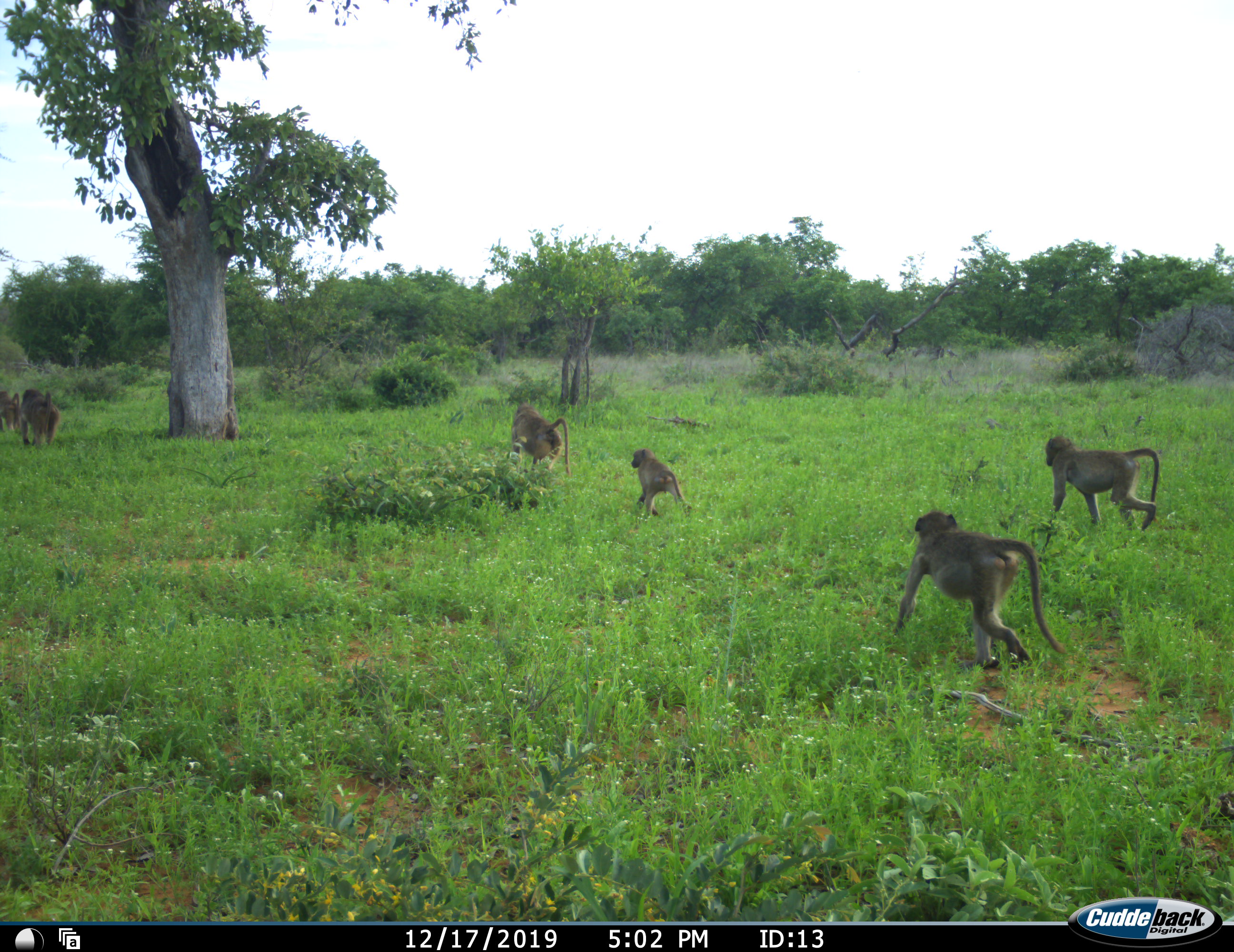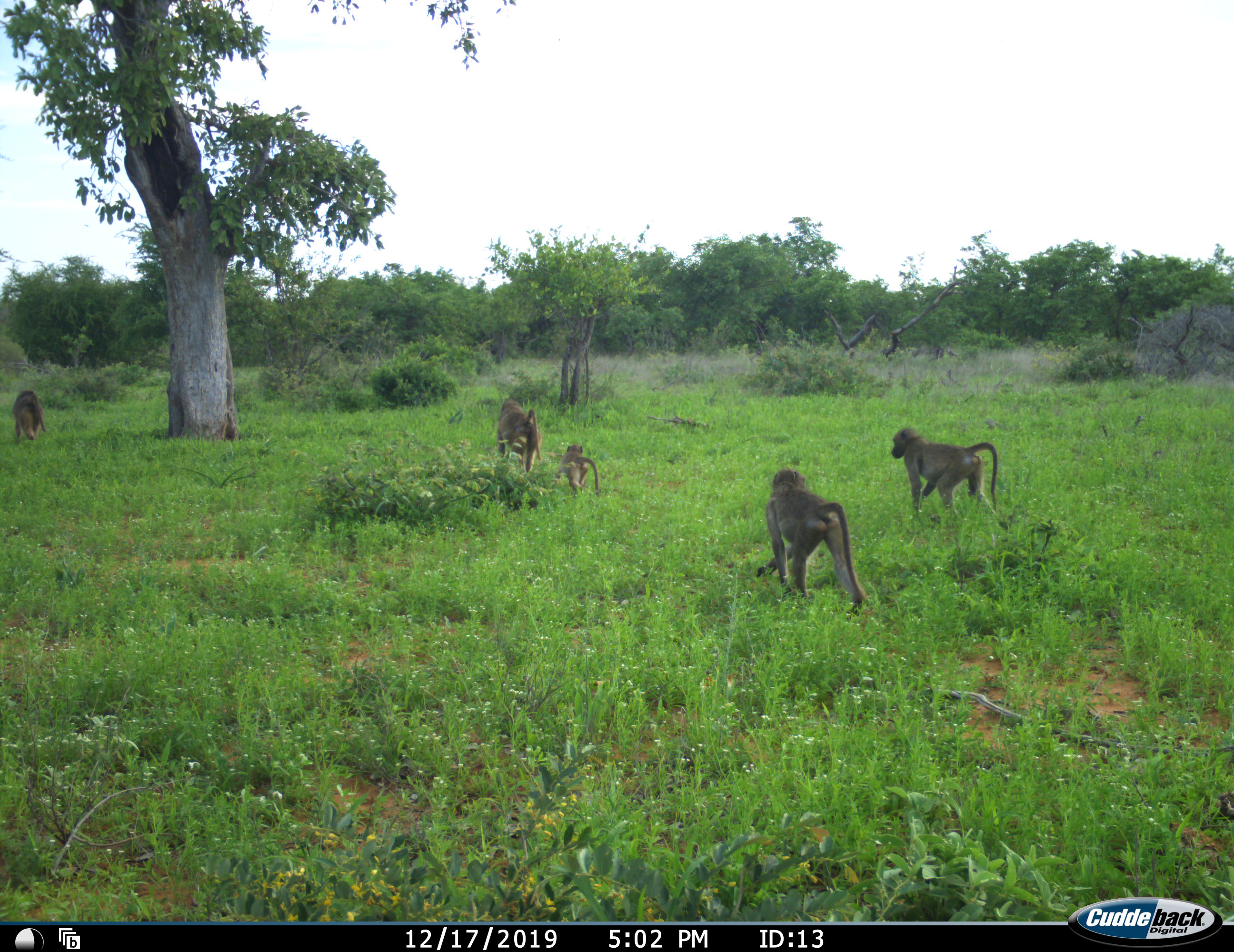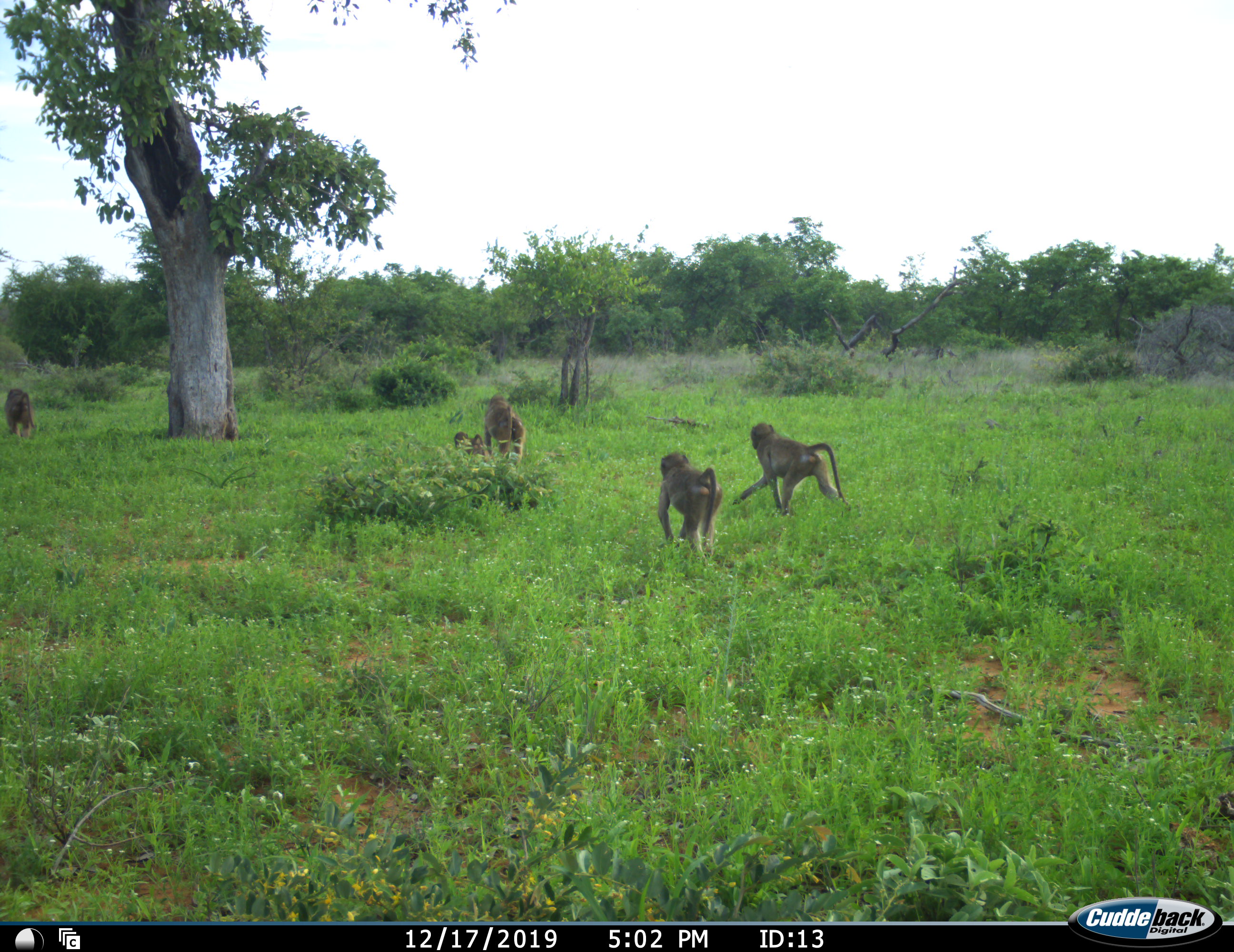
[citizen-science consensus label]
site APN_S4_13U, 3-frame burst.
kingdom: Animalia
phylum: Chordata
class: Mammalia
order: Primates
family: Cercopithecidae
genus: Papio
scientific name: Papio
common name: baboon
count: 6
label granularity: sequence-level